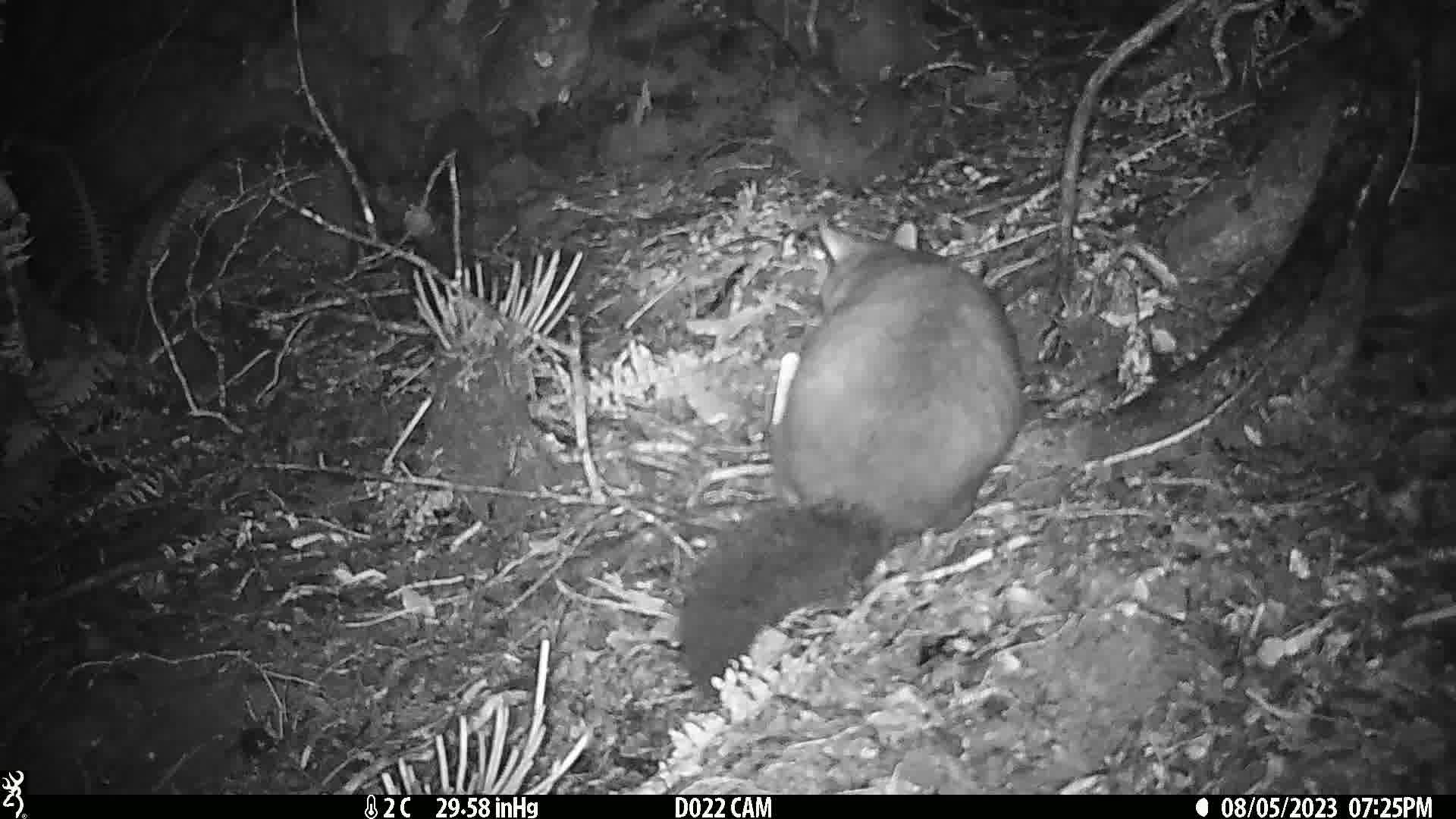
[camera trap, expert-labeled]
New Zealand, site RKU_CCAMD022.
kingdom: Animalia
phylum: Chordata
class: Mammalia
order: Diprotodontia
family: Phalangeridae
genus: Trichosurus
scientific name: Trichosurus vulpecula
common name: common brushtail possum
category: possum